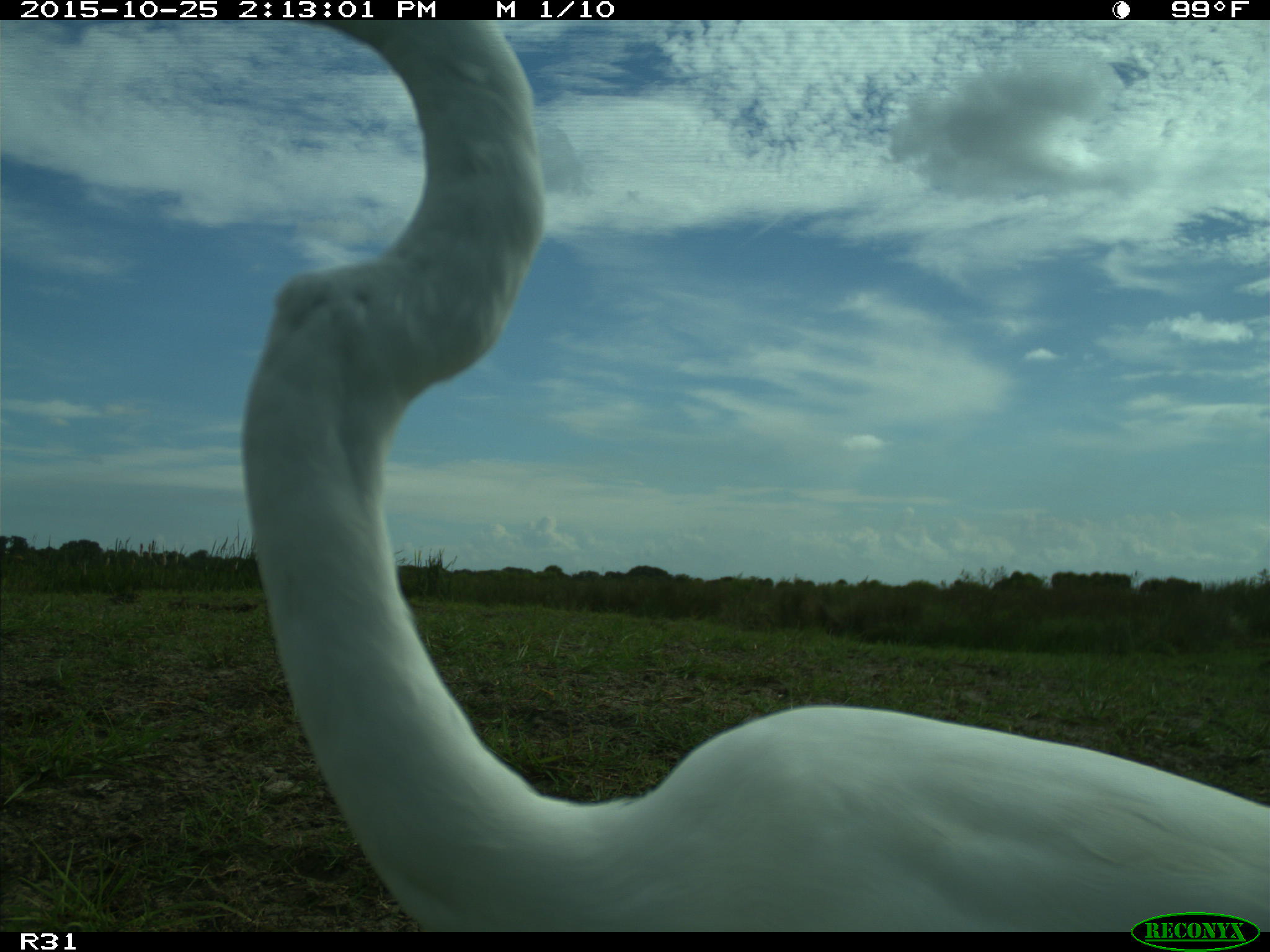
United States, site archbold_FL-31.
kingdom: Animalia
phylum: Chordata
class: Aves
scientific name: Aves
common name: birds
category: unidentified bird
Unidentified bird (birds) (Aves).